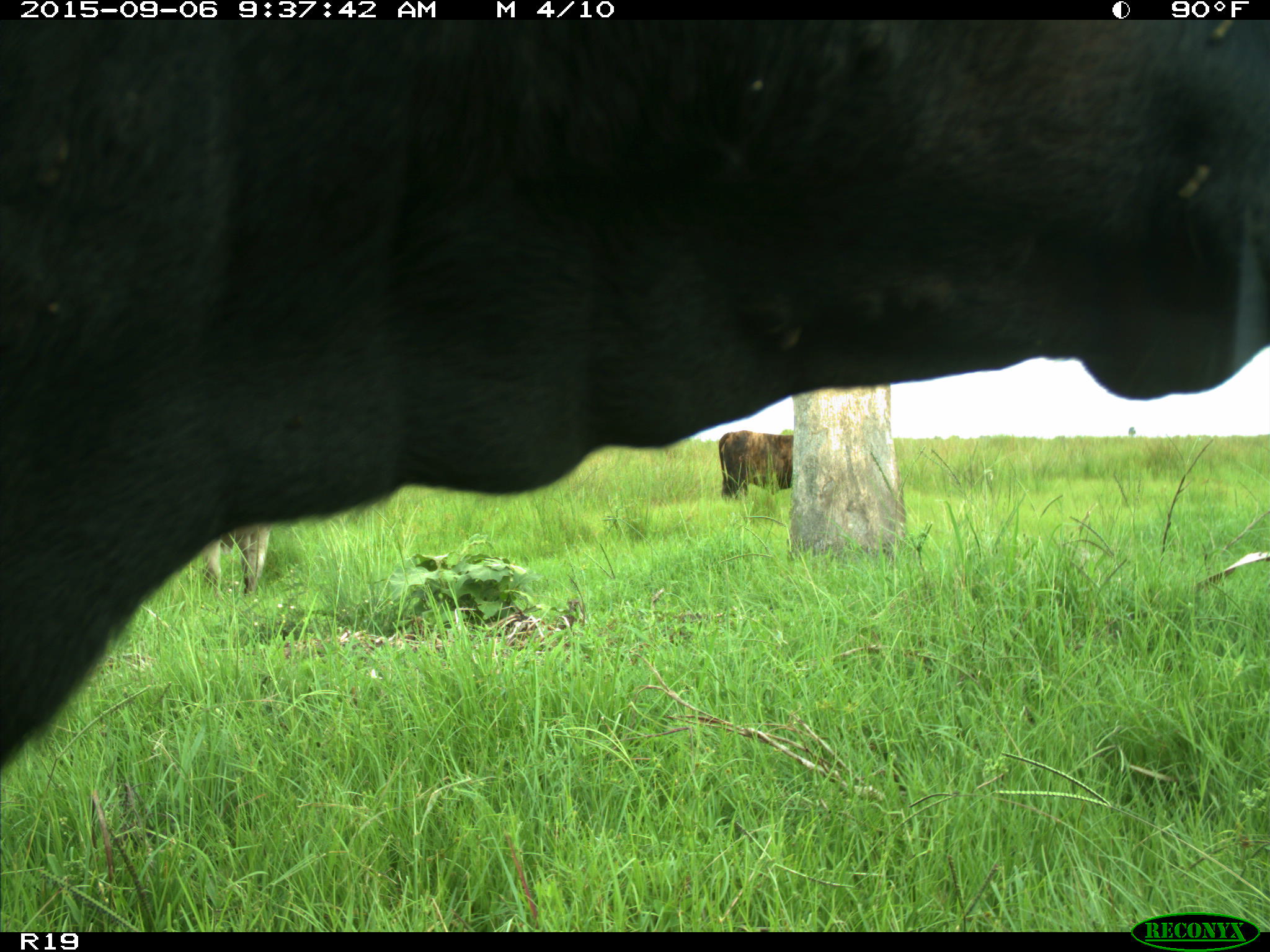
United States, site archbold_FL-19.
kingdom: Animalia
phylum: Chordata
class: Mammalia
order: Artiodactyla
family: Bovidae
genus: Bos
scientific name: Bos taurus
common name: domestic cow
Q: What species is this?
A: Bos taurus (domestic cow).